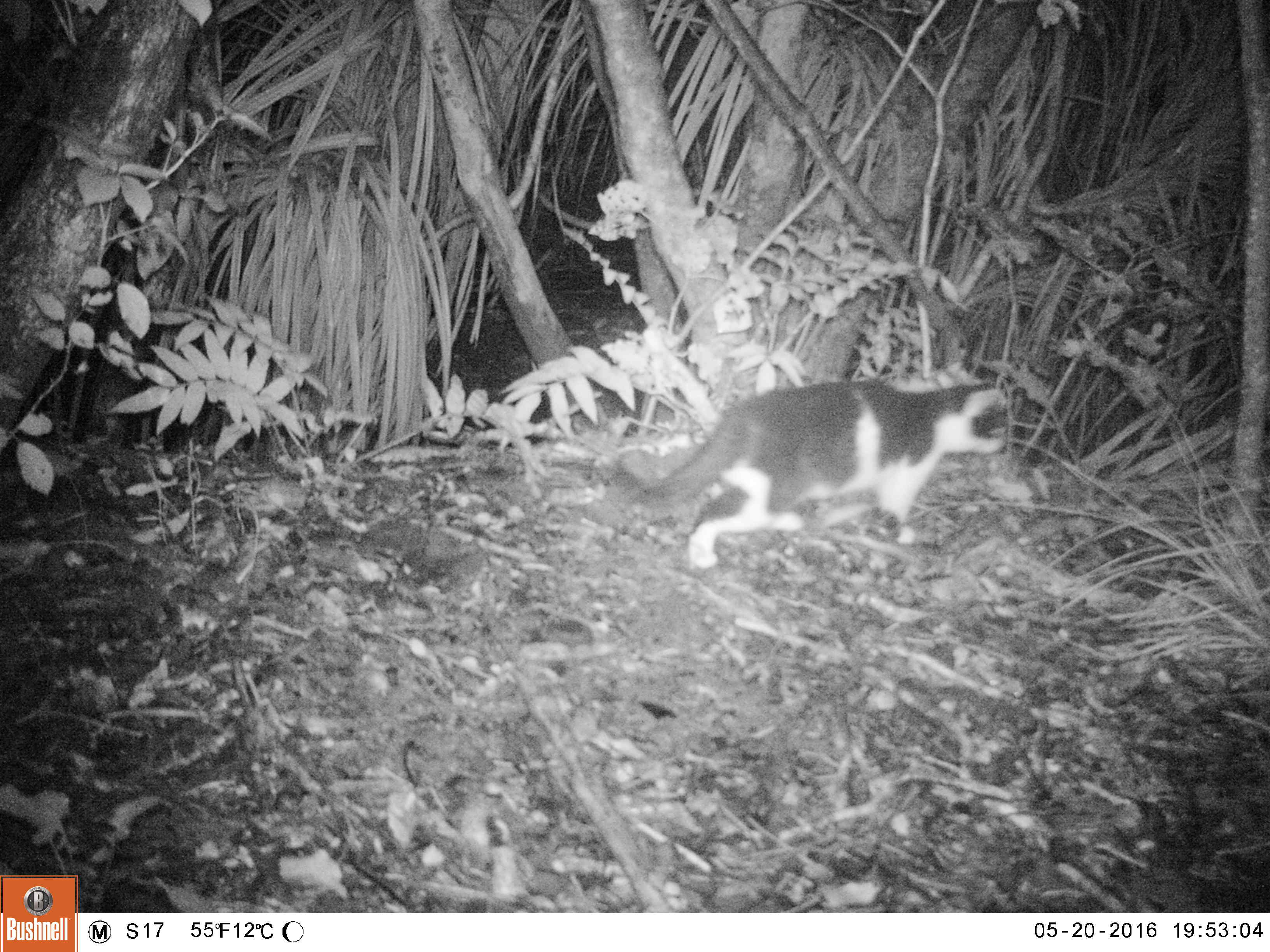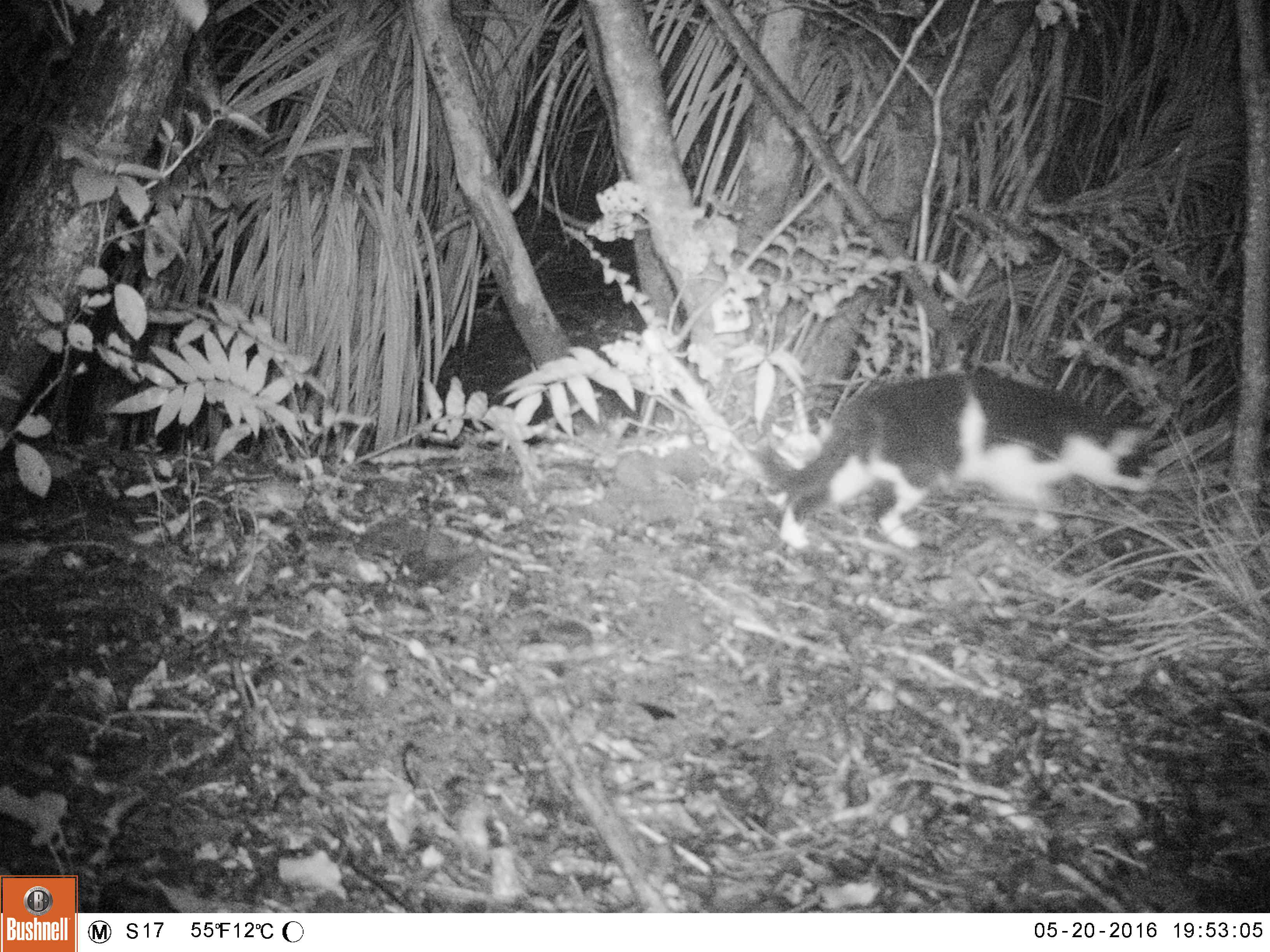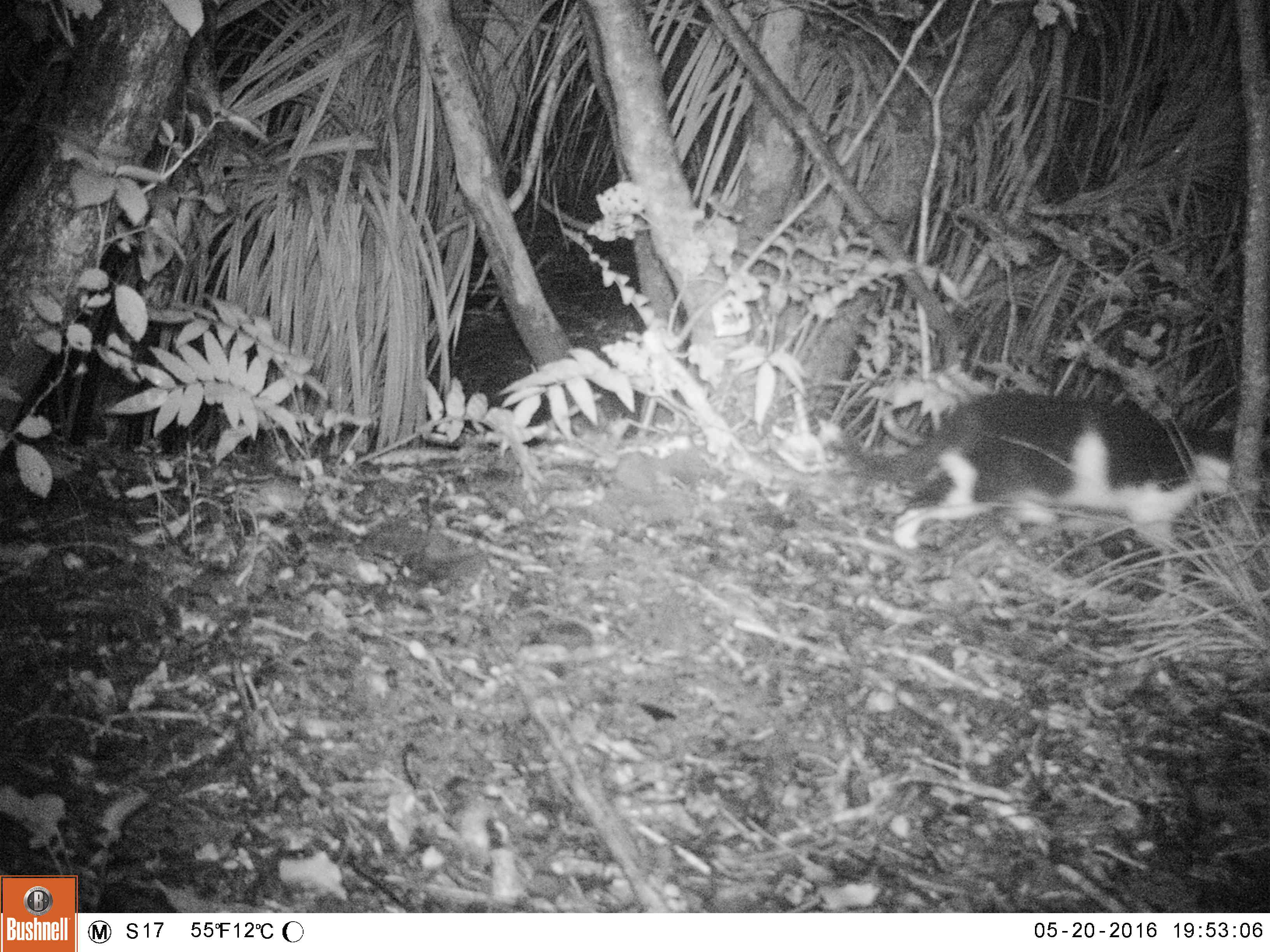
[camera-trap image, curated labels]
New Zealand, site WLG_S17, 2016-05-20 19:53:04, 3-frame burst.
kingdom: Animalia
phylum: Chordata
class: Mammalia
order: Carnivora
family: Felidae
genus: Felis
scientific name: Felis catus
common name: domestic cat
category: cat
Cat (domestic cat) (Felis catus).